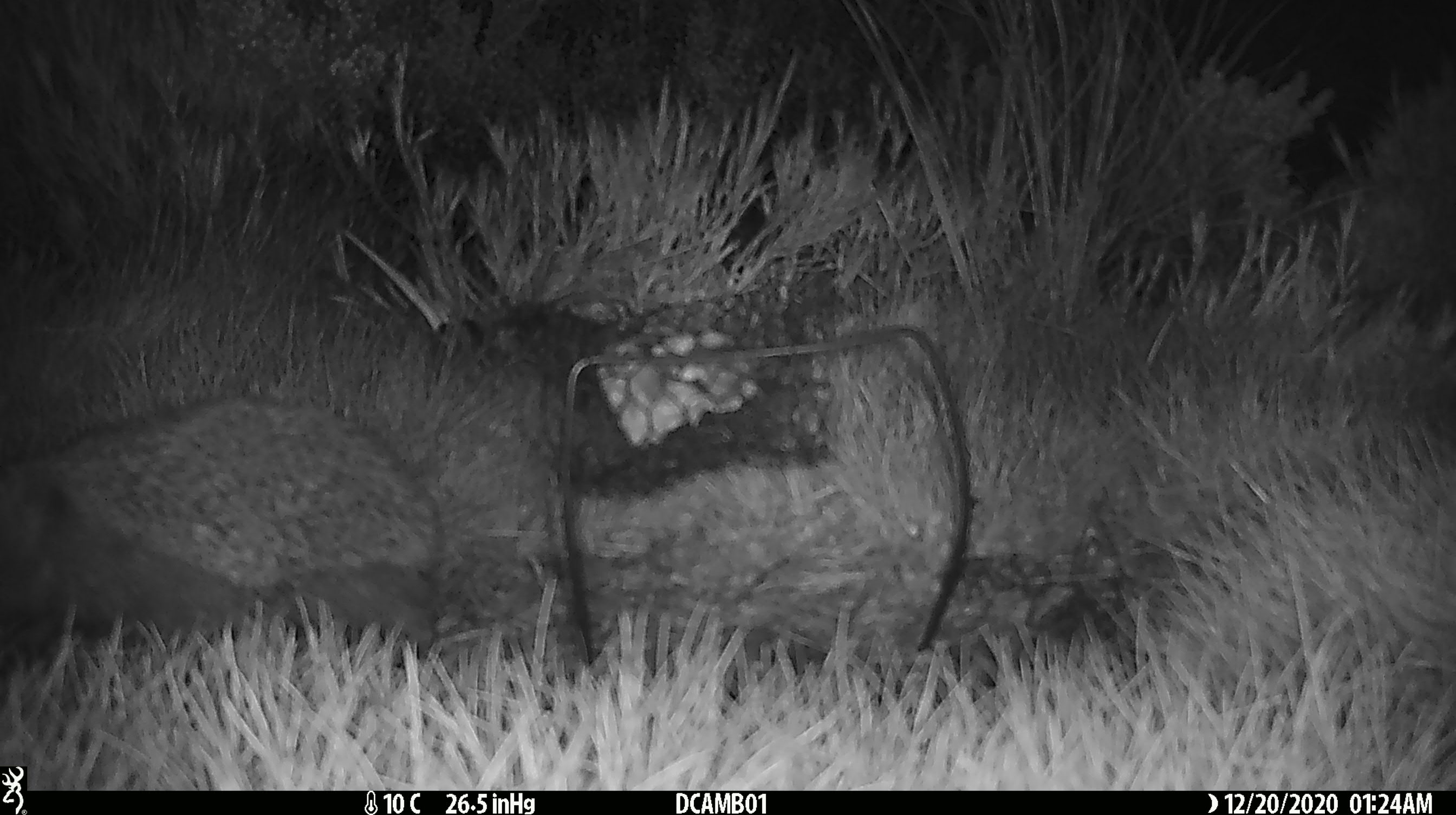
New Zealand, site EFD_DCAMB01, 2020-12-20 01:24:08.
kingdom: Animalia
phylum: Chordata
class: Mammalia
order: Eulipotyphla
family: Erinaceidae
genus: Erinaceus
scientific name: Erinaceus europaeus europaeus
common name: european hedgehog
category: hedgehog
Hedgehog (european hedgehog) (Erinaceus europaeus europaeus).